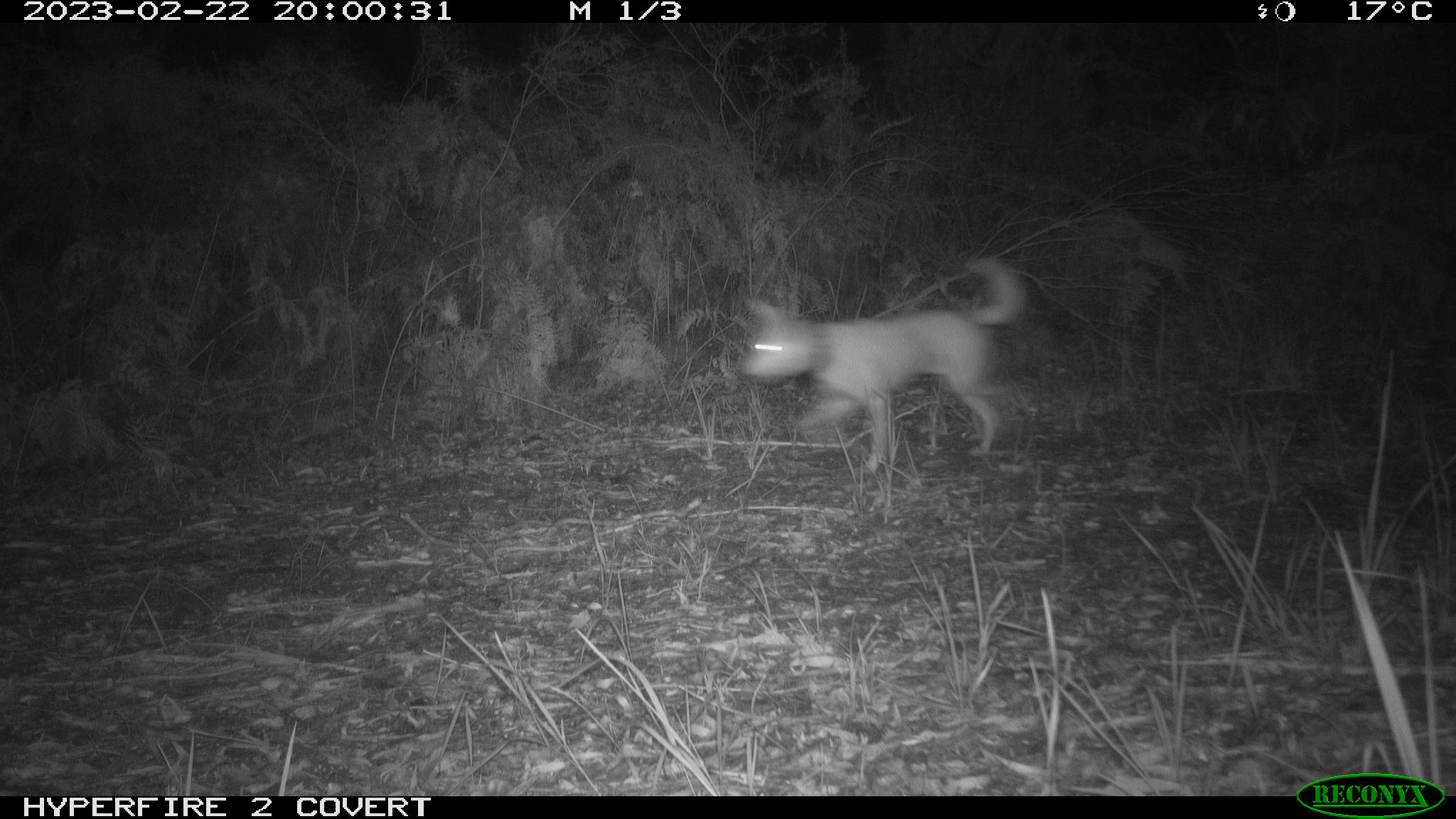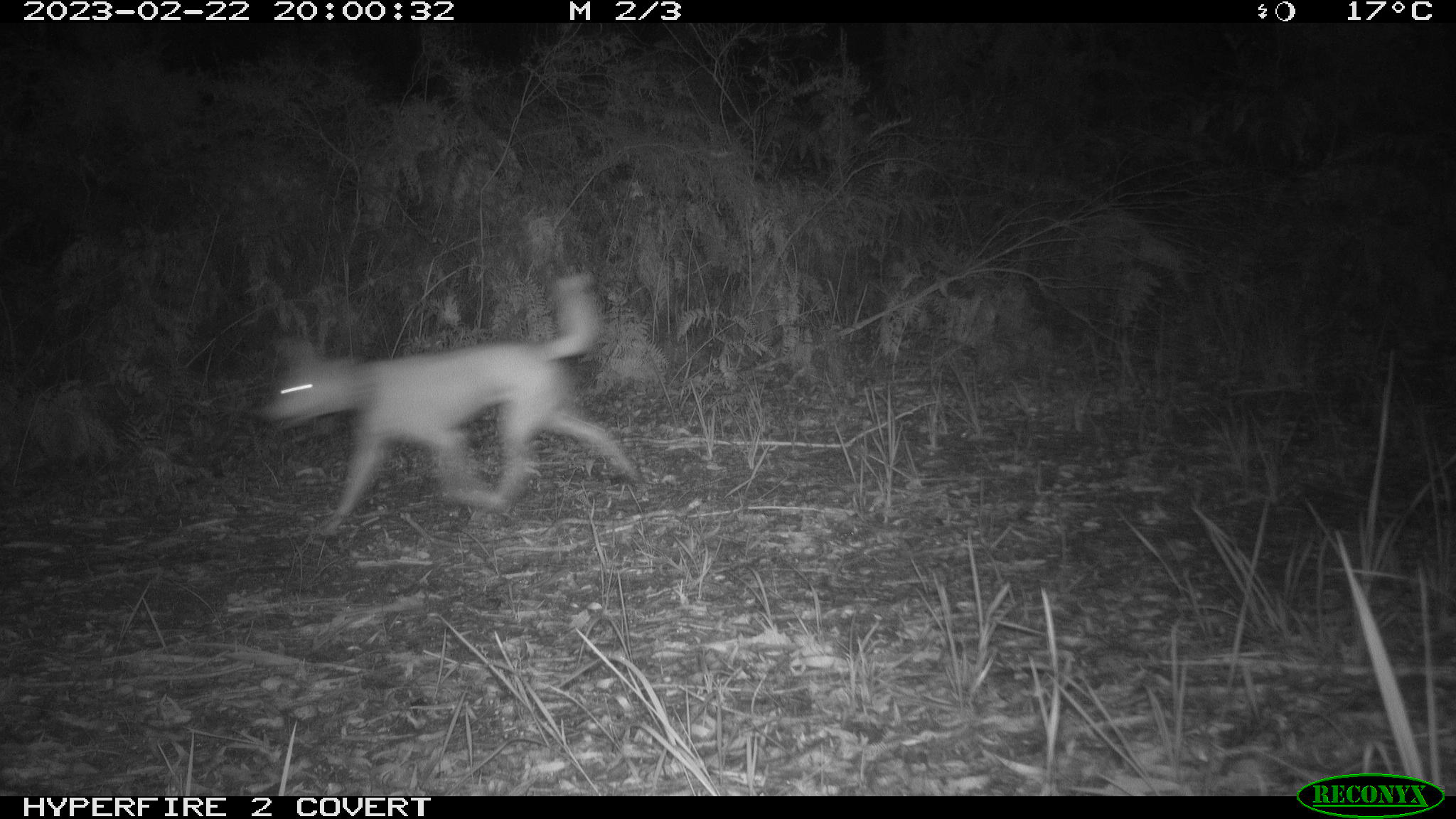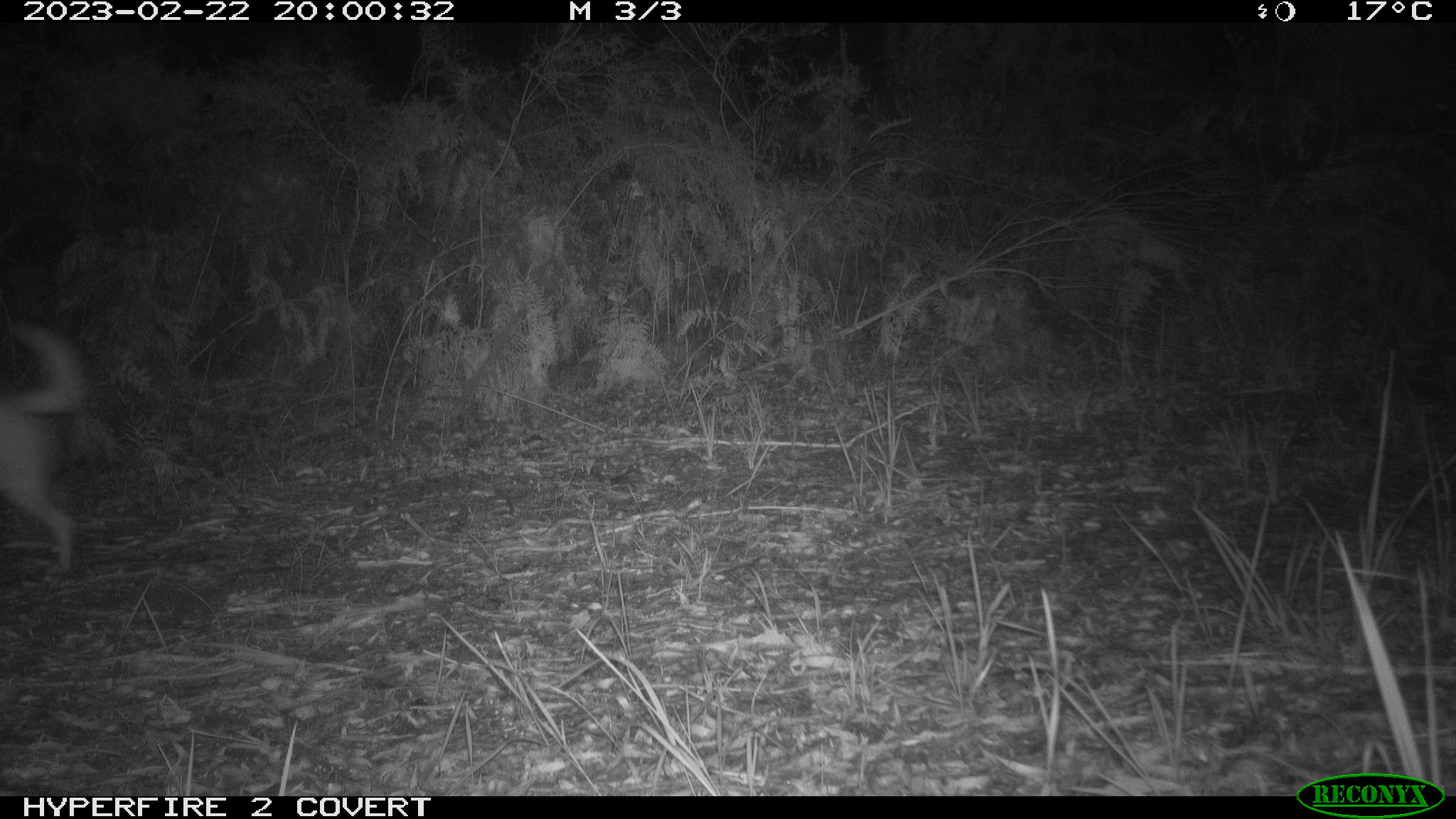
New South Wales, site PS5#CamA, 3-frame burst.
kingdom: Animalia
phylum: Chordata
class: Mammalia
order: Carnivora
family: Canidae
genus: Canis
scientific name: Canis familiaris dingo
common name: dingo